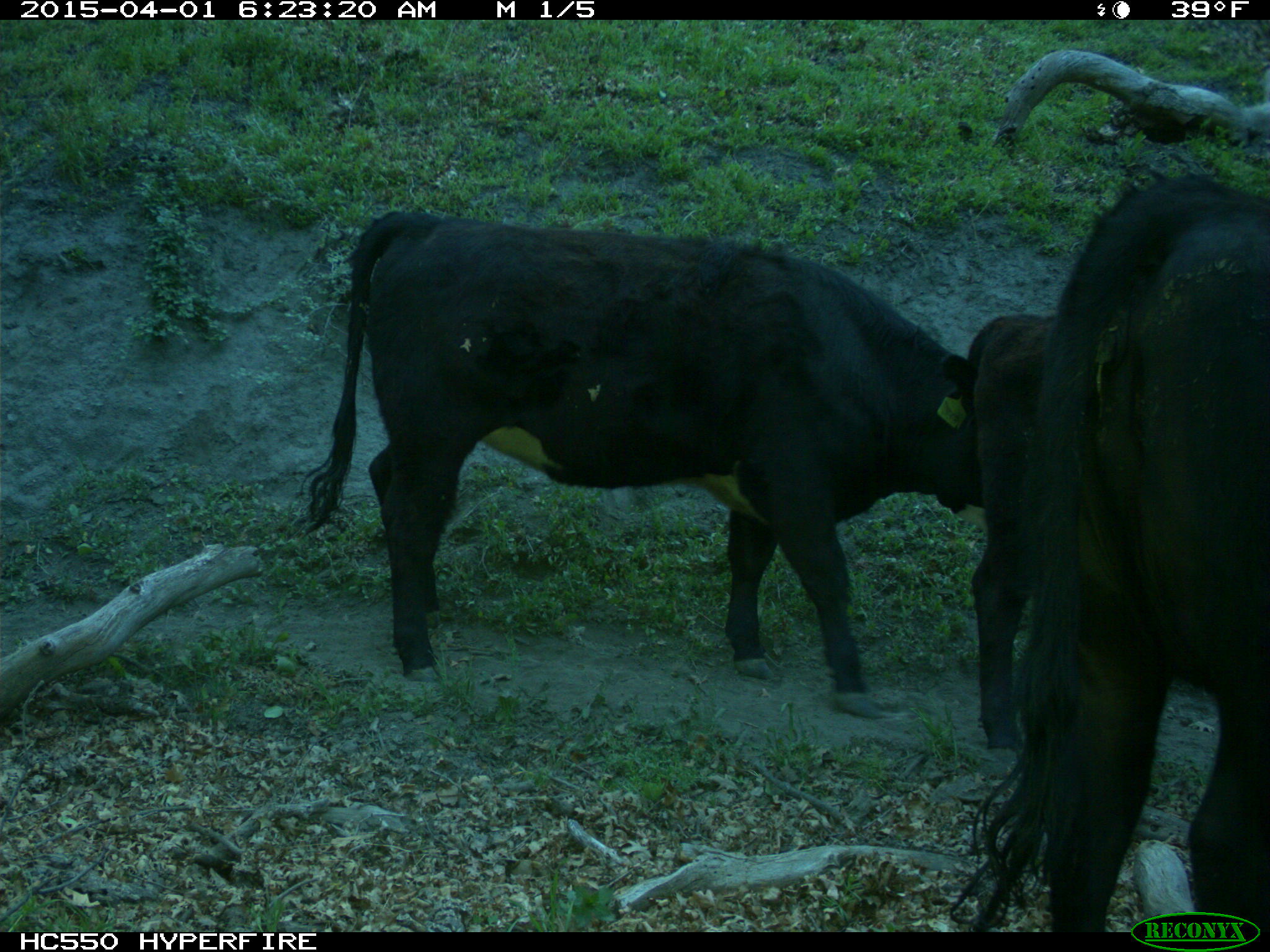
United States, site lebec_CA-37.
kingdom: Animalia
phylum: Chordata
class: Mammalia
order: Artiodactyla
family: Bovidae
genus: Bos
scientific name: Bos taurus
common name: domestic cow